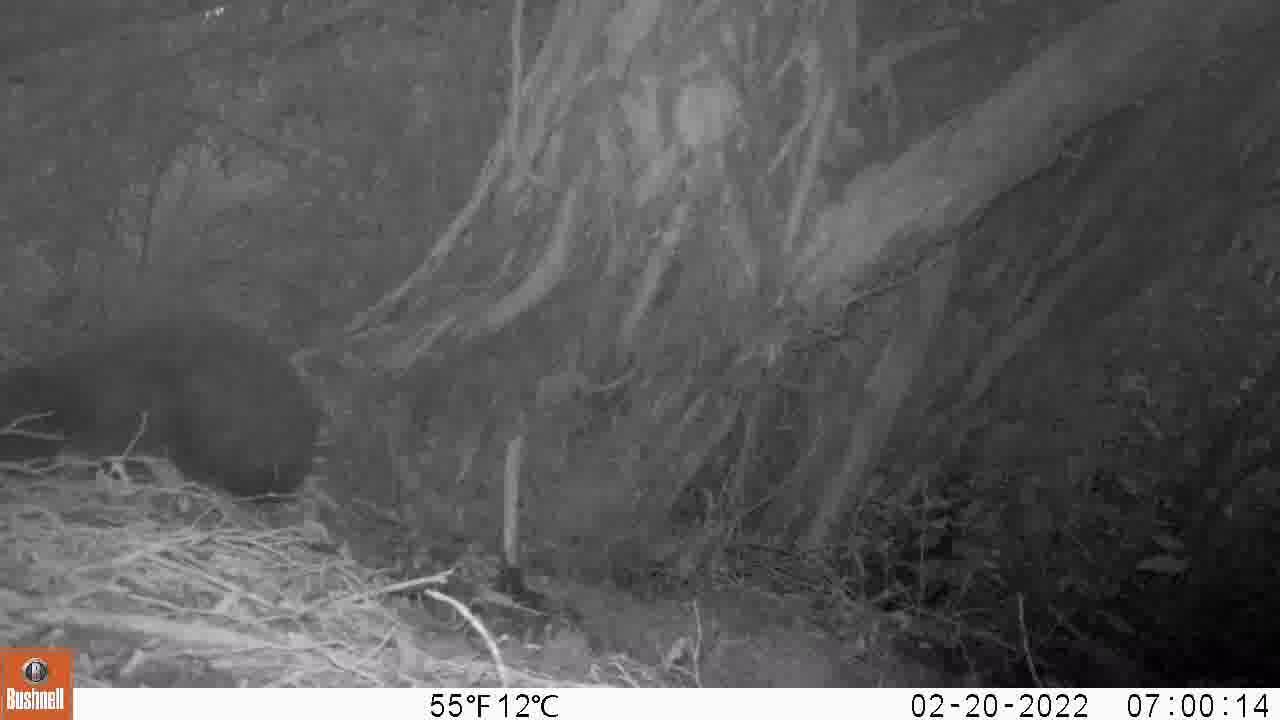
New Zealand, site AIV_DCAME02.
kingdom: Animalia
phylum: Chordata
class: Mammalia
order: Carnivora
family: Felidae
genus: Felis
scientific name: Felis catus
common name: domestic cat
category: cat